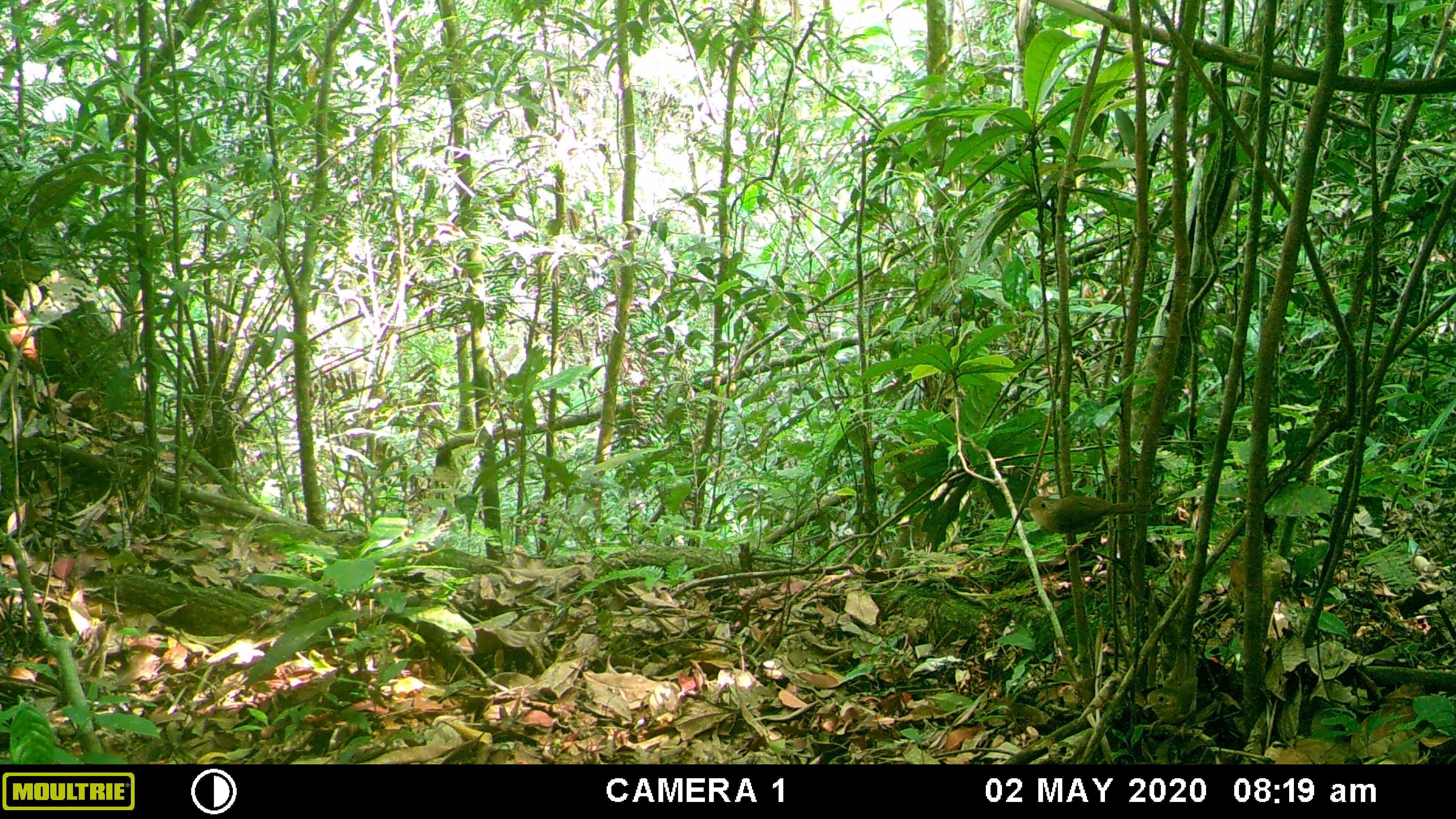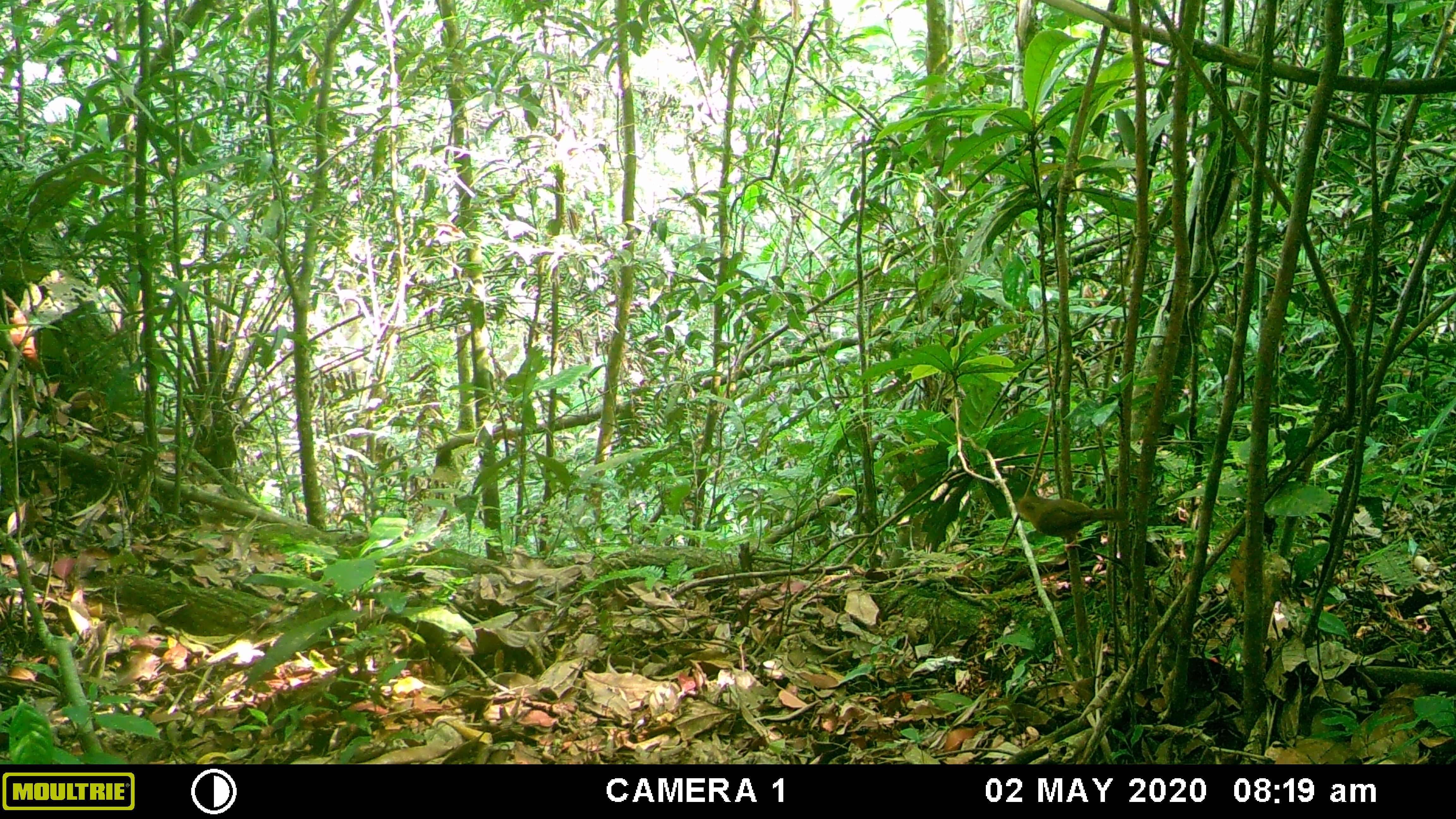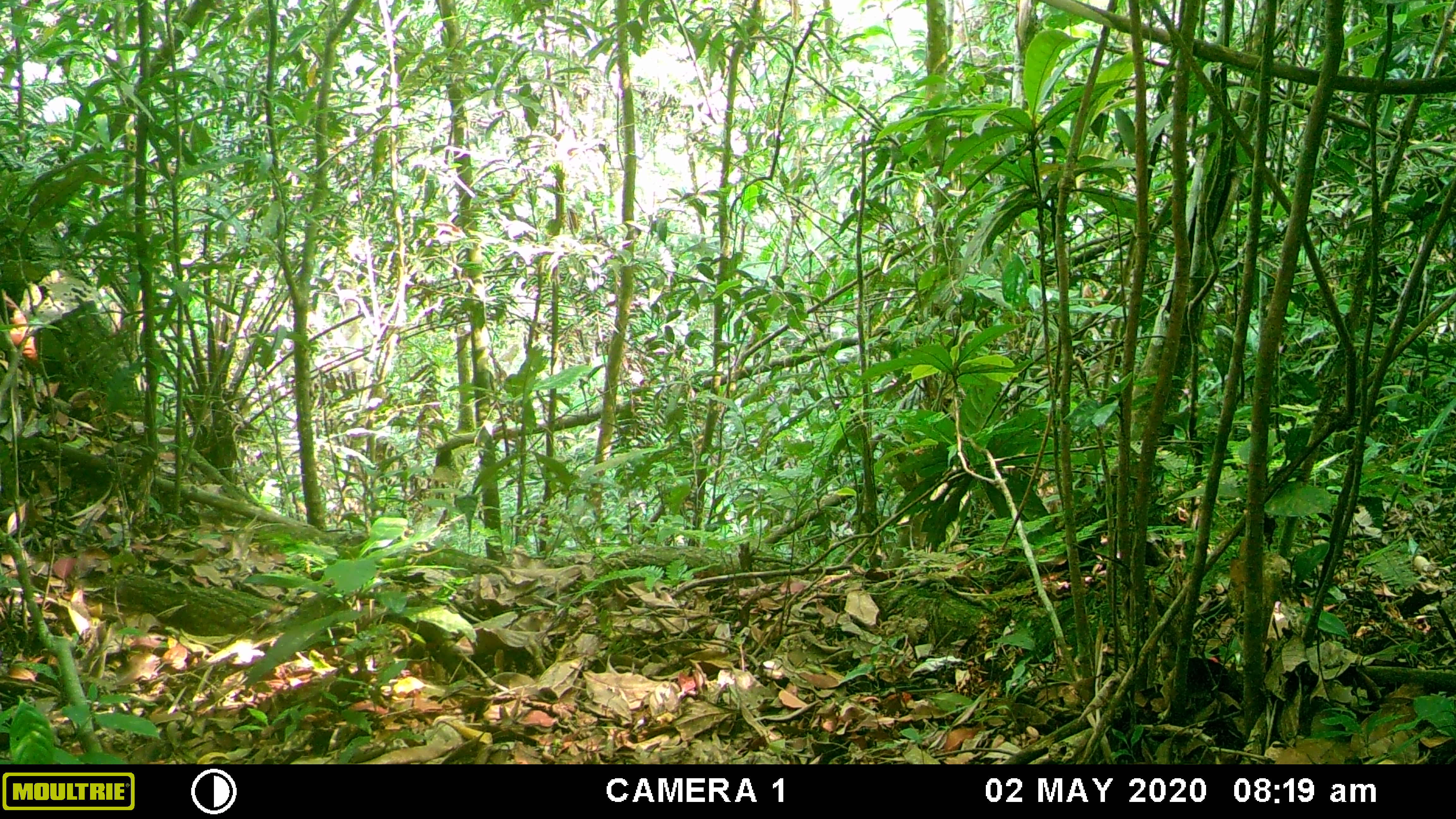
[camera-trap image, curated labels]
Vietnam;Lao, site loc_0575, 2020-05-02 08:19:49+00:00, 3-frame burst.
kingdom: Animalia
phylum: Chordata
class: Aves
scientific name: Aves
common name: bird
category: unidentified bird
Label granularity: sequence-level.